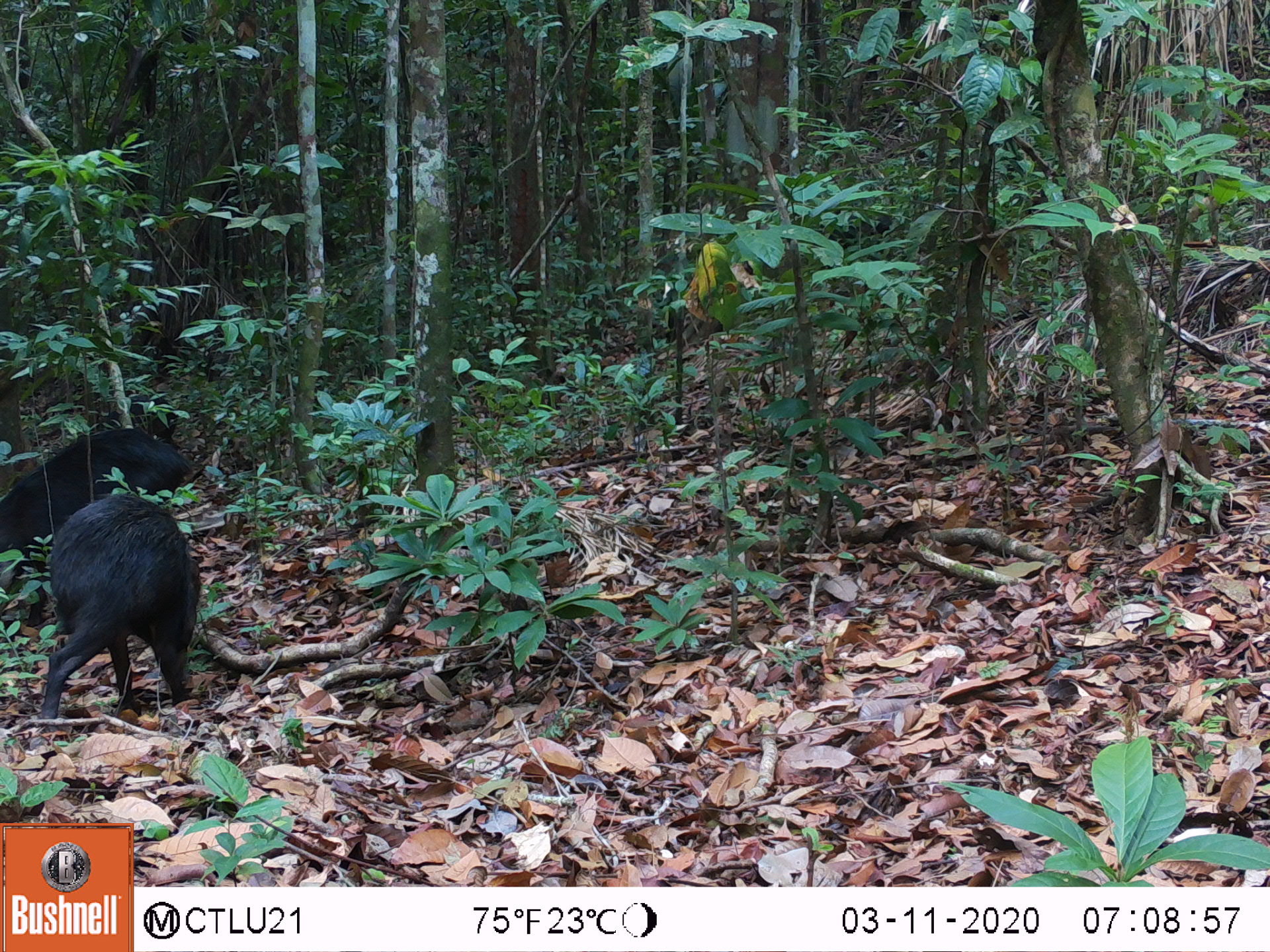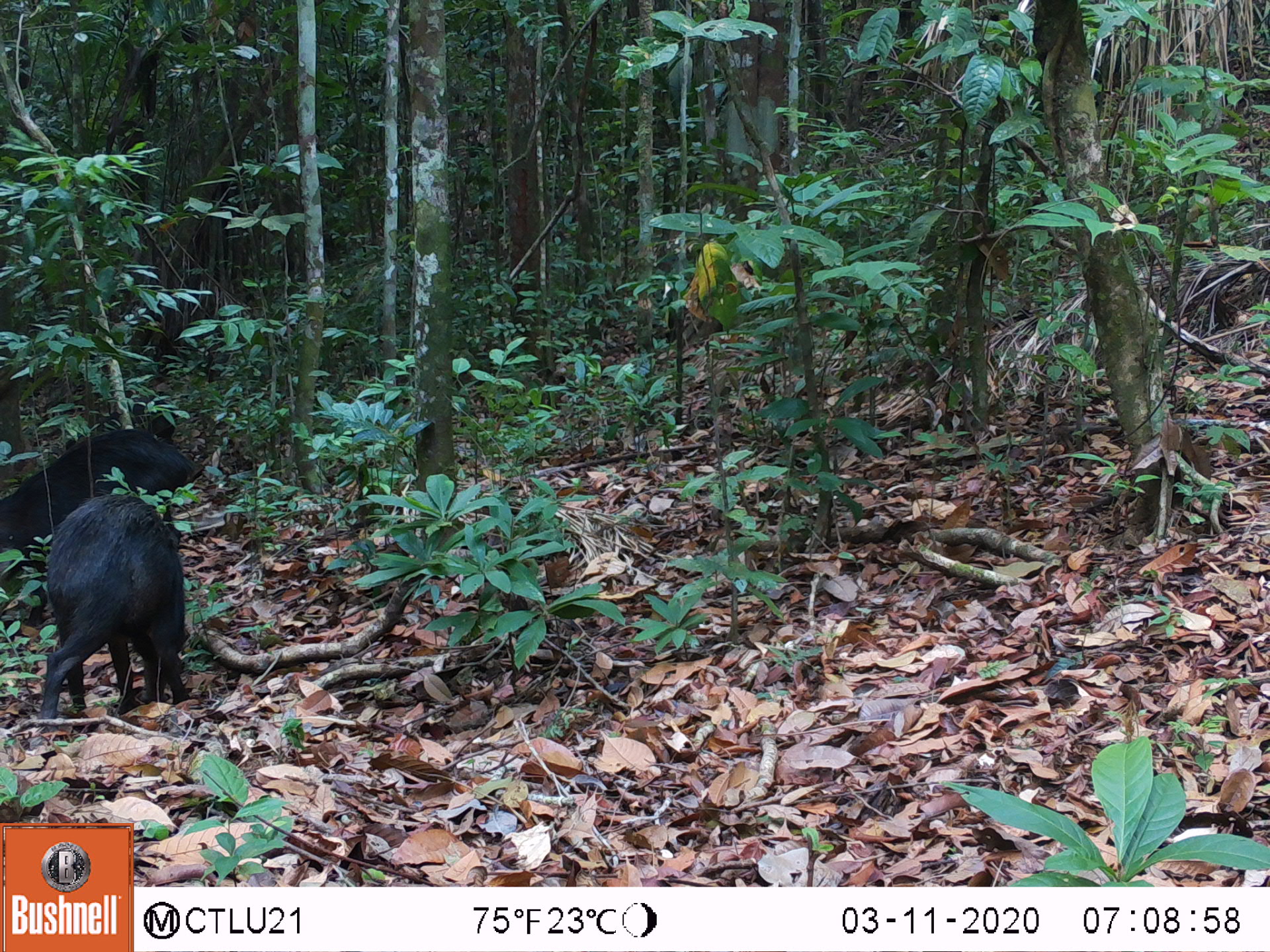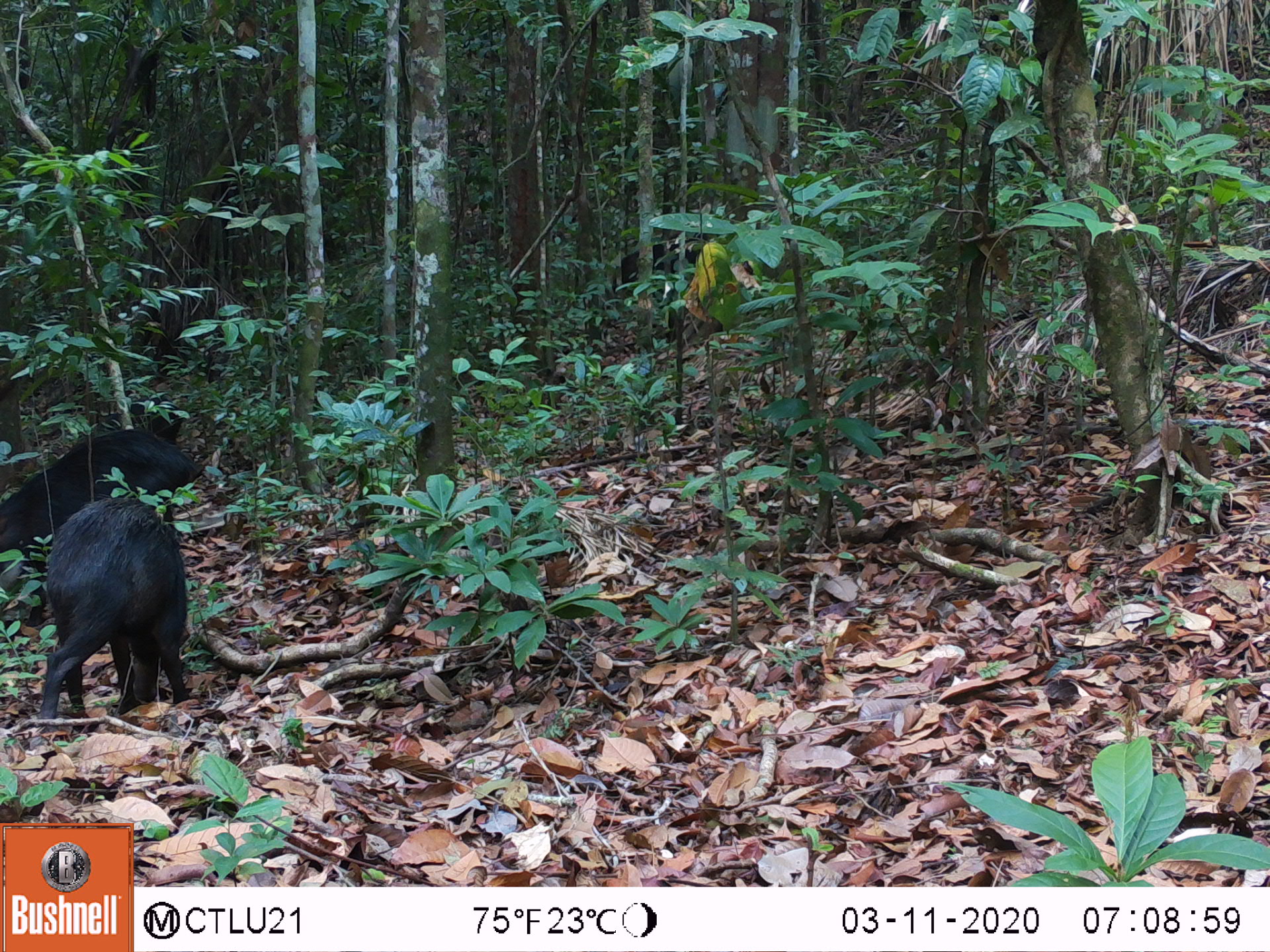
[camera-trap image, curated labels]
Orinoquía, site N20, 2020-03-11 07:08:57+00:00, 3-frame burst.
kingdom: Animalia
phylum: Chordata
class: Mammalia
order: Artiodactyla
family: Tayassuidae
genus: Tayassu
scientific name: Tayassu pecari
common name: white-lipped peccary